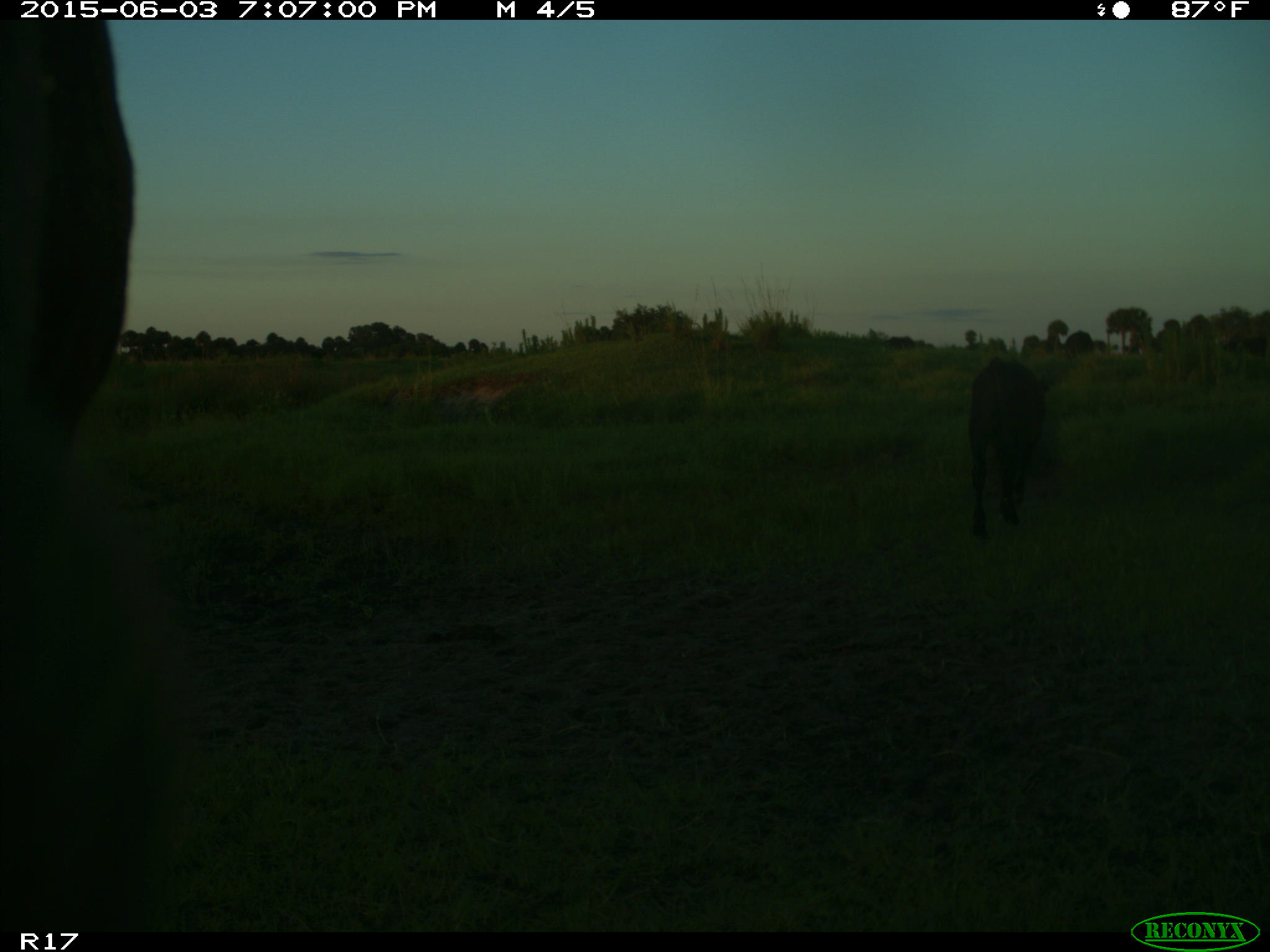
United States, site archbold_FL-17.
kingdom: Animalia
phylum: Chordata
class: Mammalia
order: Artiodactyla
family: Bovidae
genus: Bos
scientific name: Bos taurus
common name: domestic cow